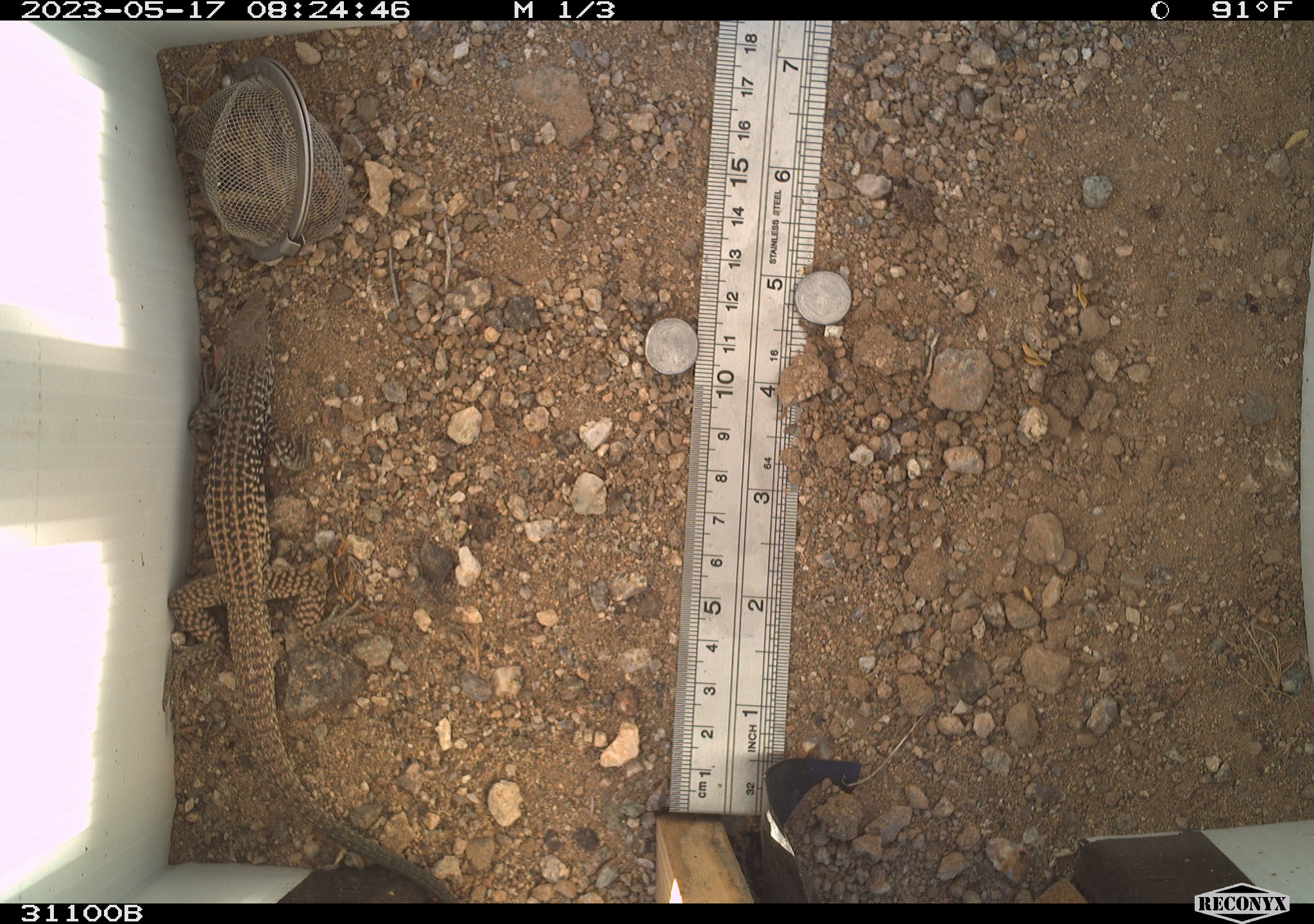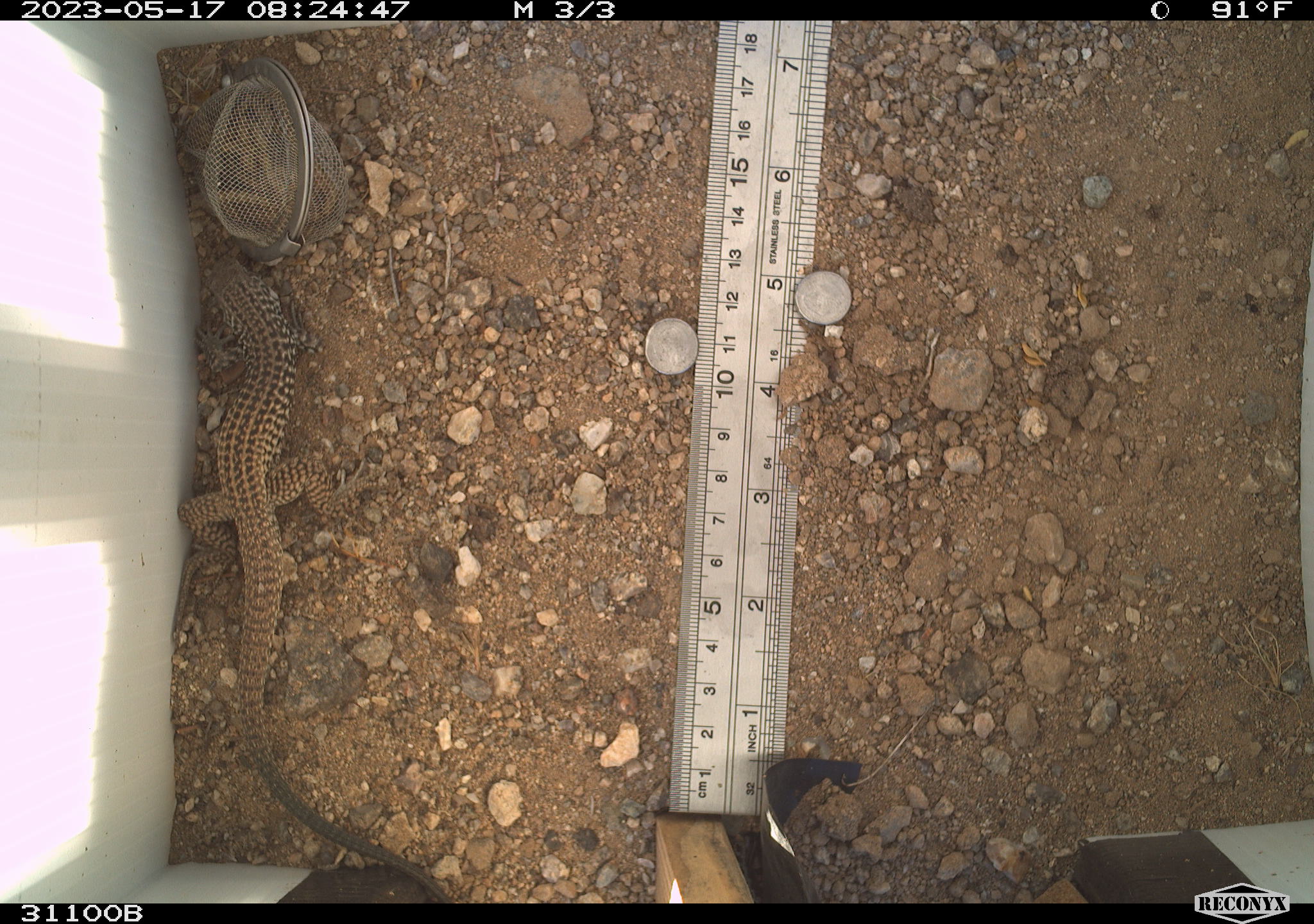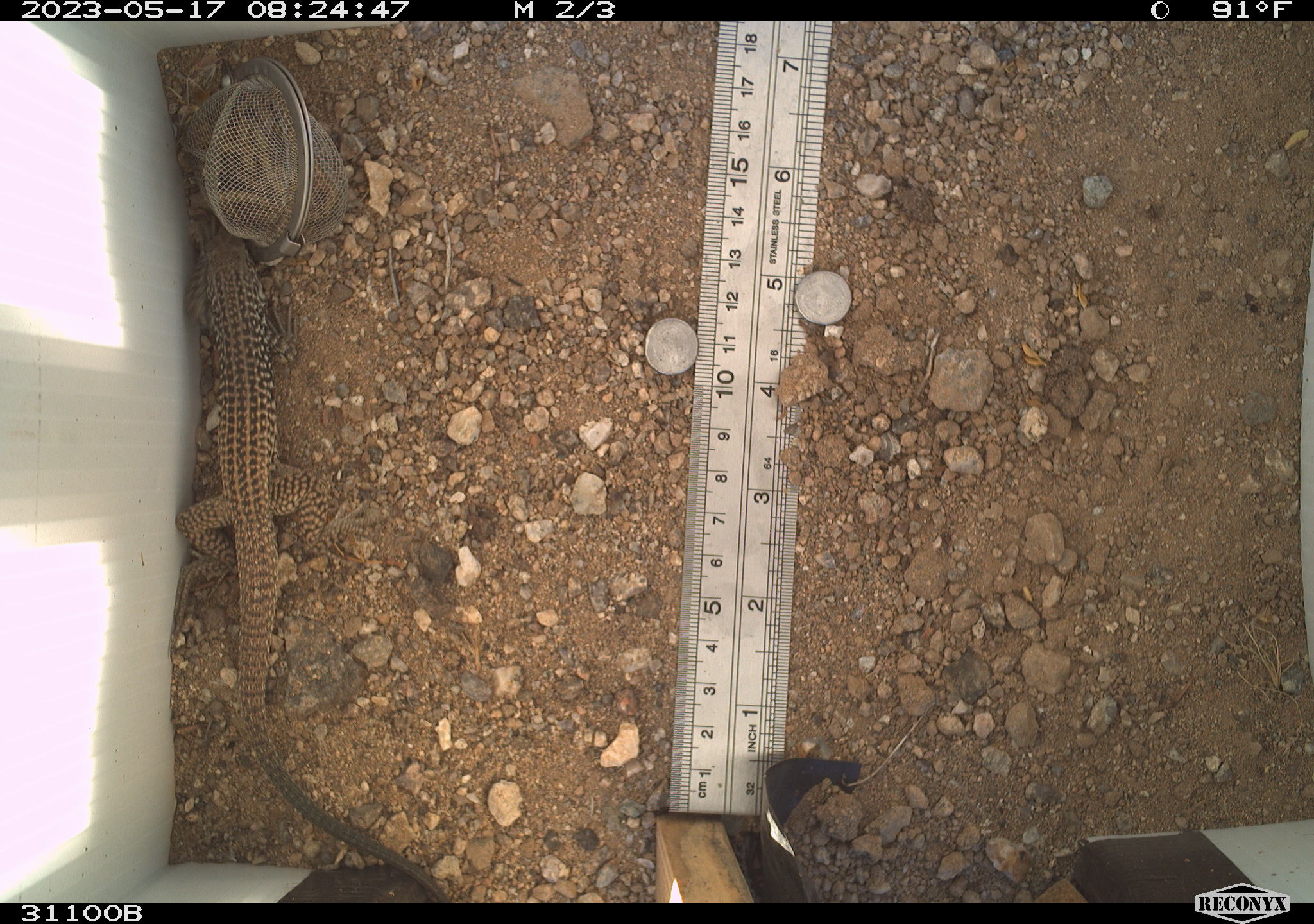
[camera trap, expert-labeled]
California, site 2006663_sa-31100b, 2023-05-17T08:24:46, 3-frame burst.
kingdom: Animalia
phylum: Chordata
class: Reptilia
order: Squamata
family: Teiidae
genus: Aspidoscelis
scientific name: Aspidoscelis tigris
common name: western whiptail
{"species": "western whiptail (Aspidoscelis tigris)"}